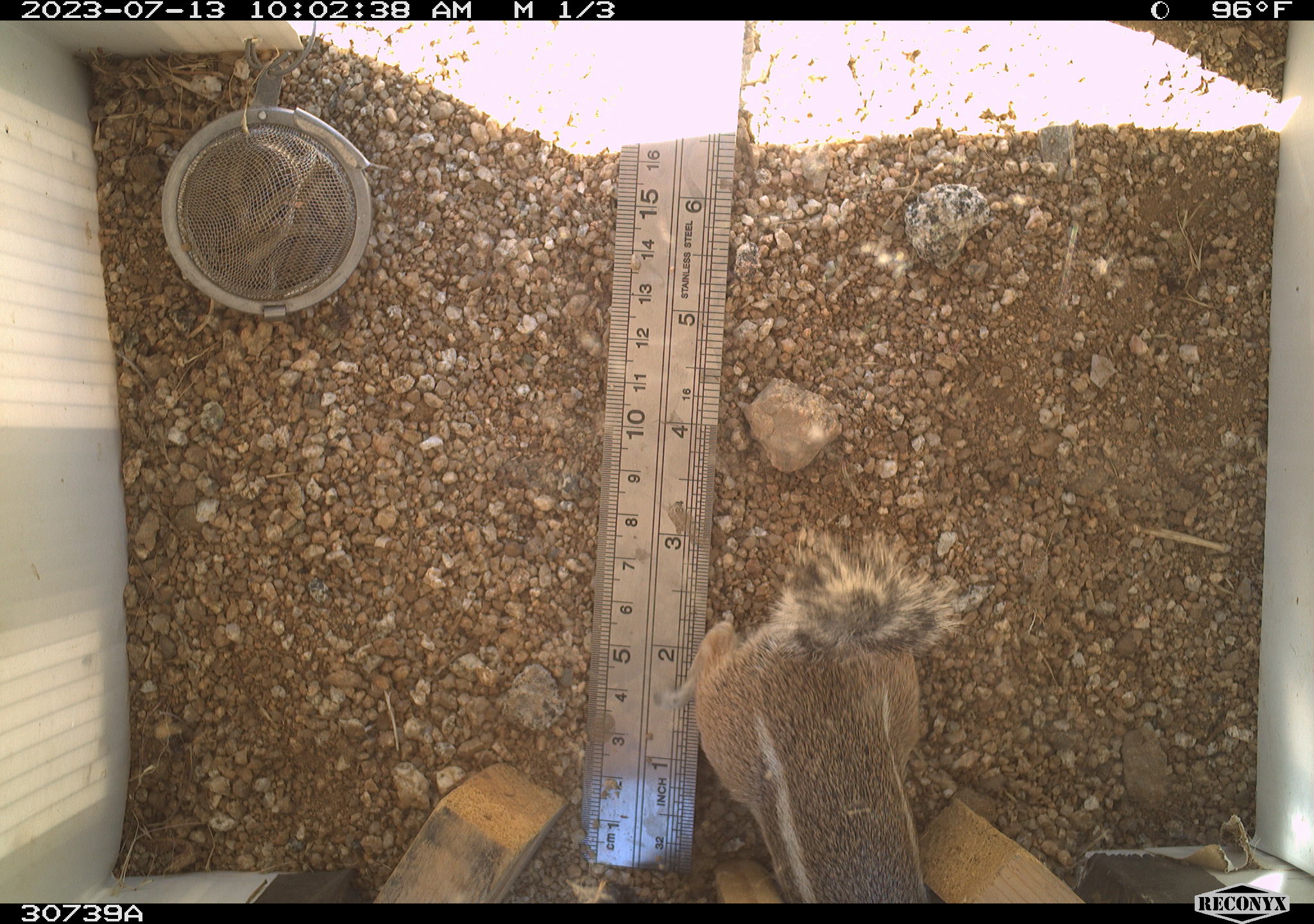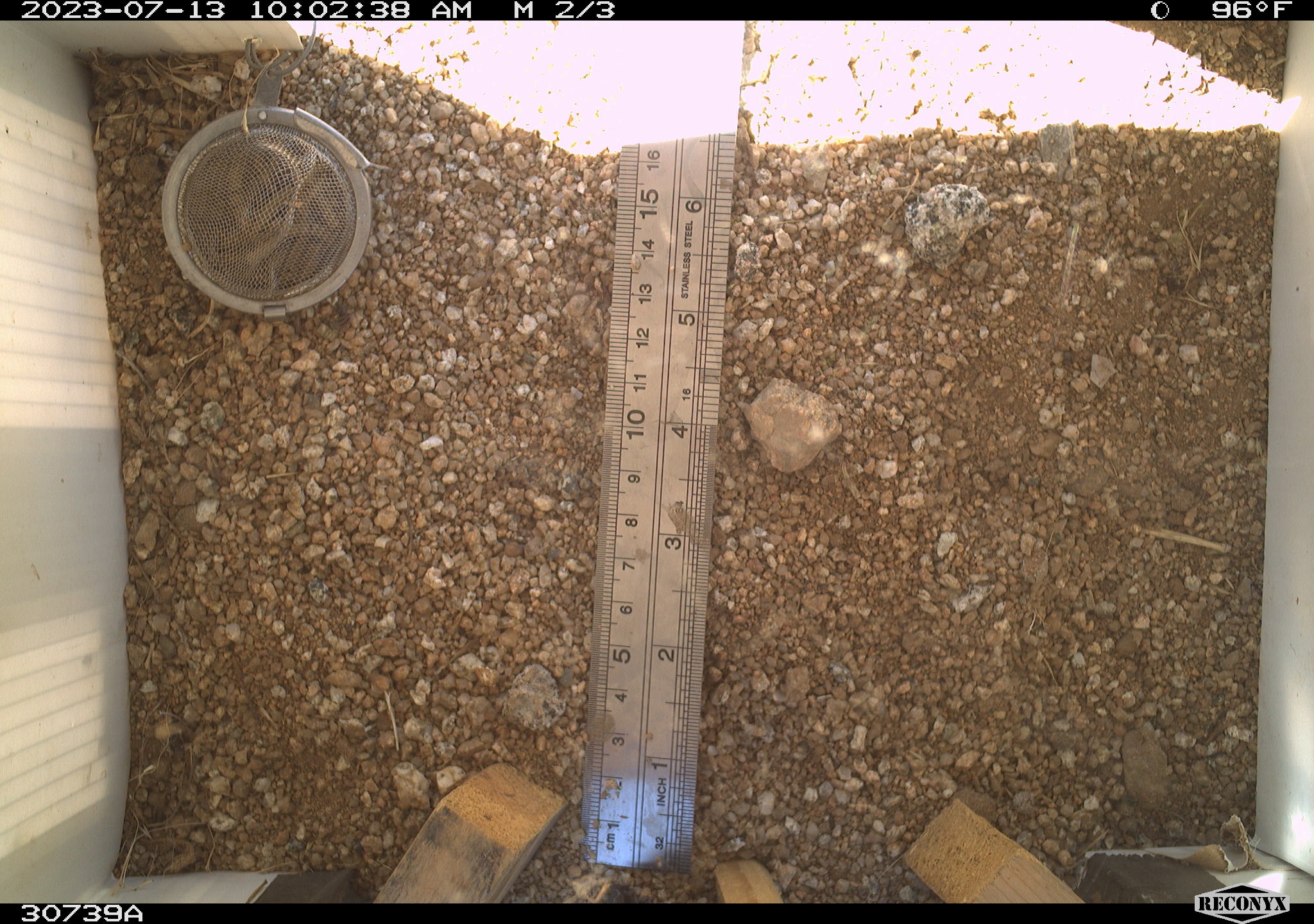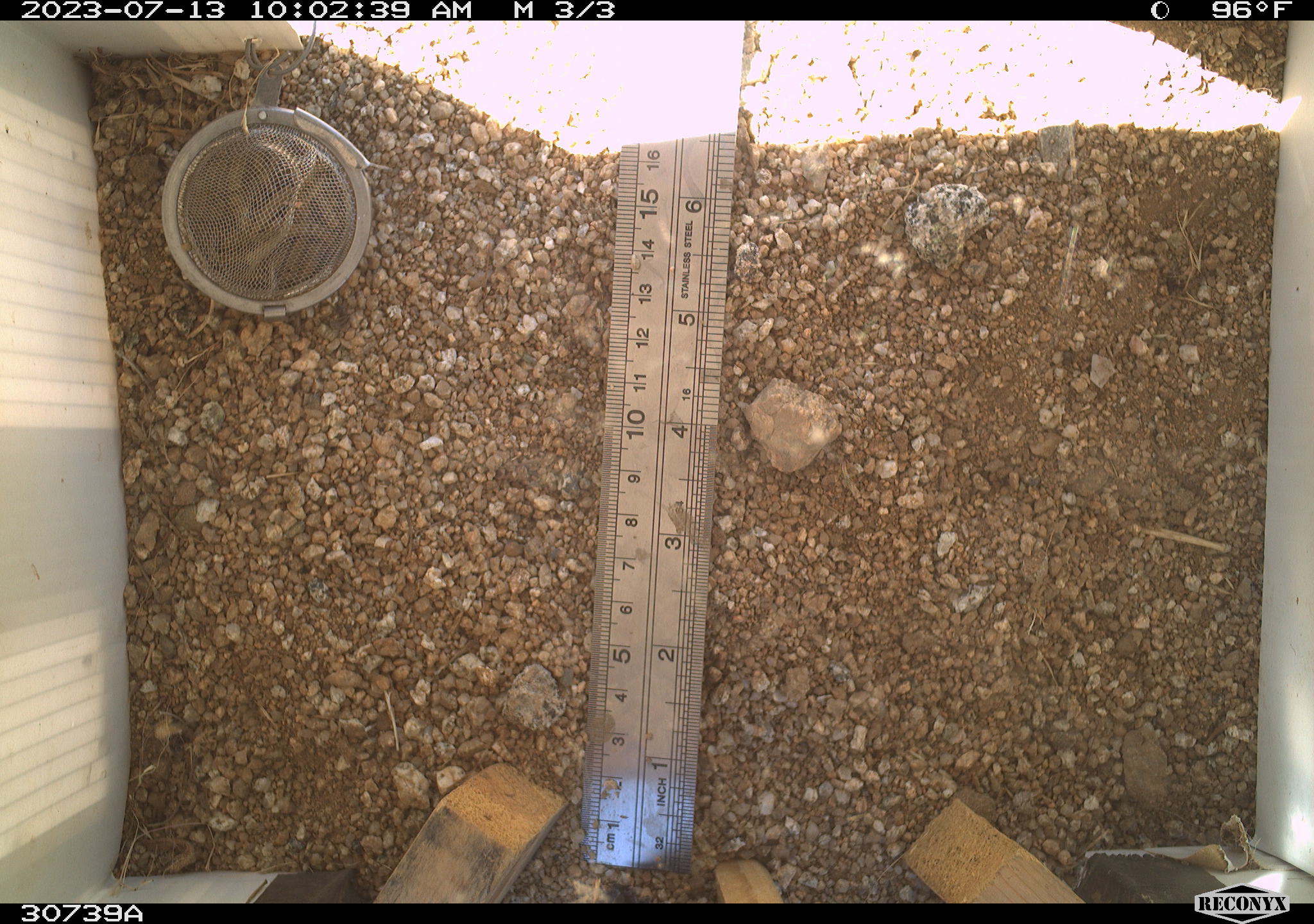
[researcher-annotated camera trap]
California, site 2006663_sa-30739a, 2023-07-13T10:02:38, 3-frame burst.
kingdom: Animalia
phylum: Chordata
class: Mammalia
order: Rodentia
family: Sciuridae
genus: Ammospermophilus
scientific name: Ammospermophilus leucurus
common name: white-tailed antelope squirrel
White-tailed antelope squirrel (Ammospermophilus leucurus).